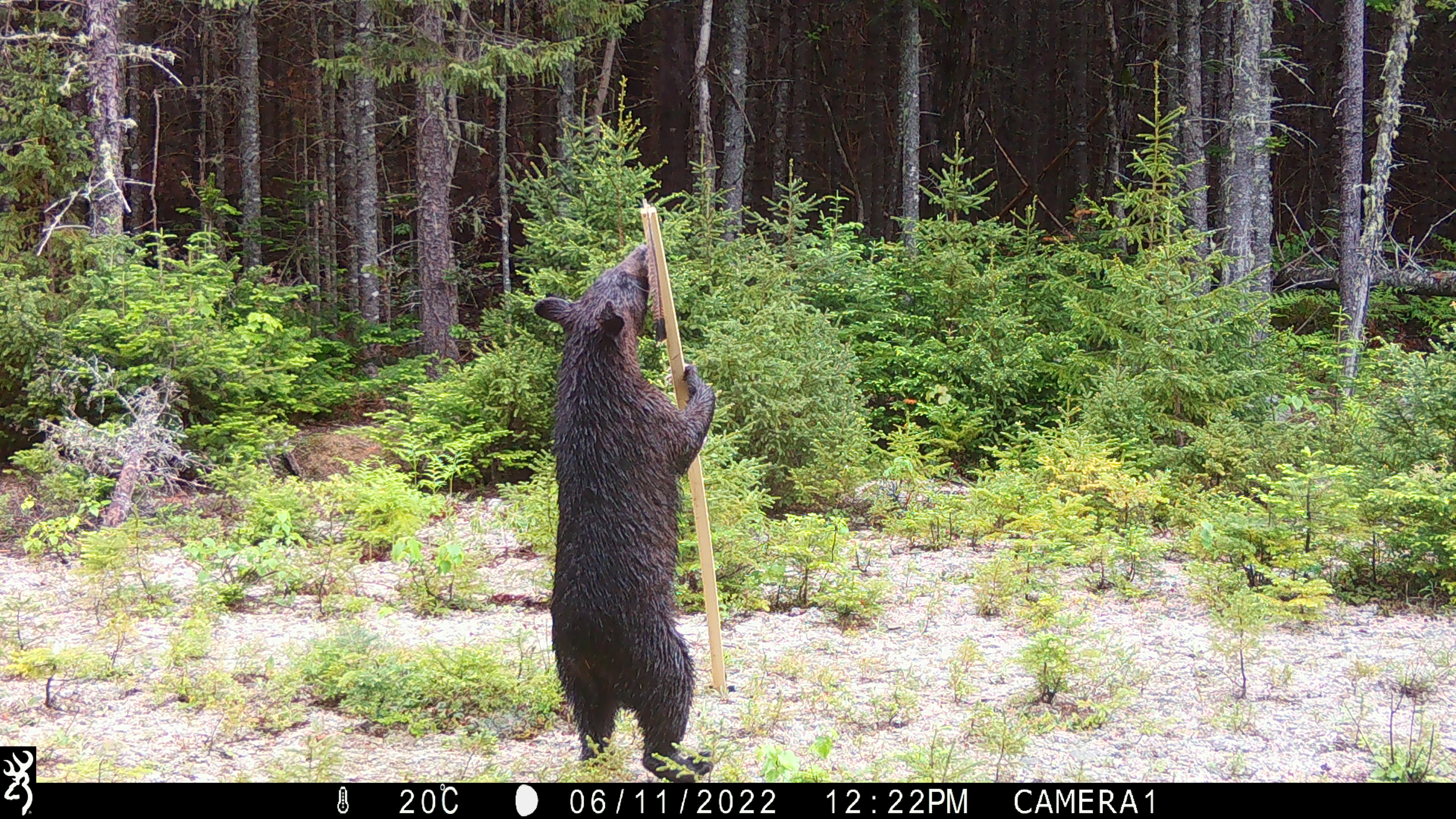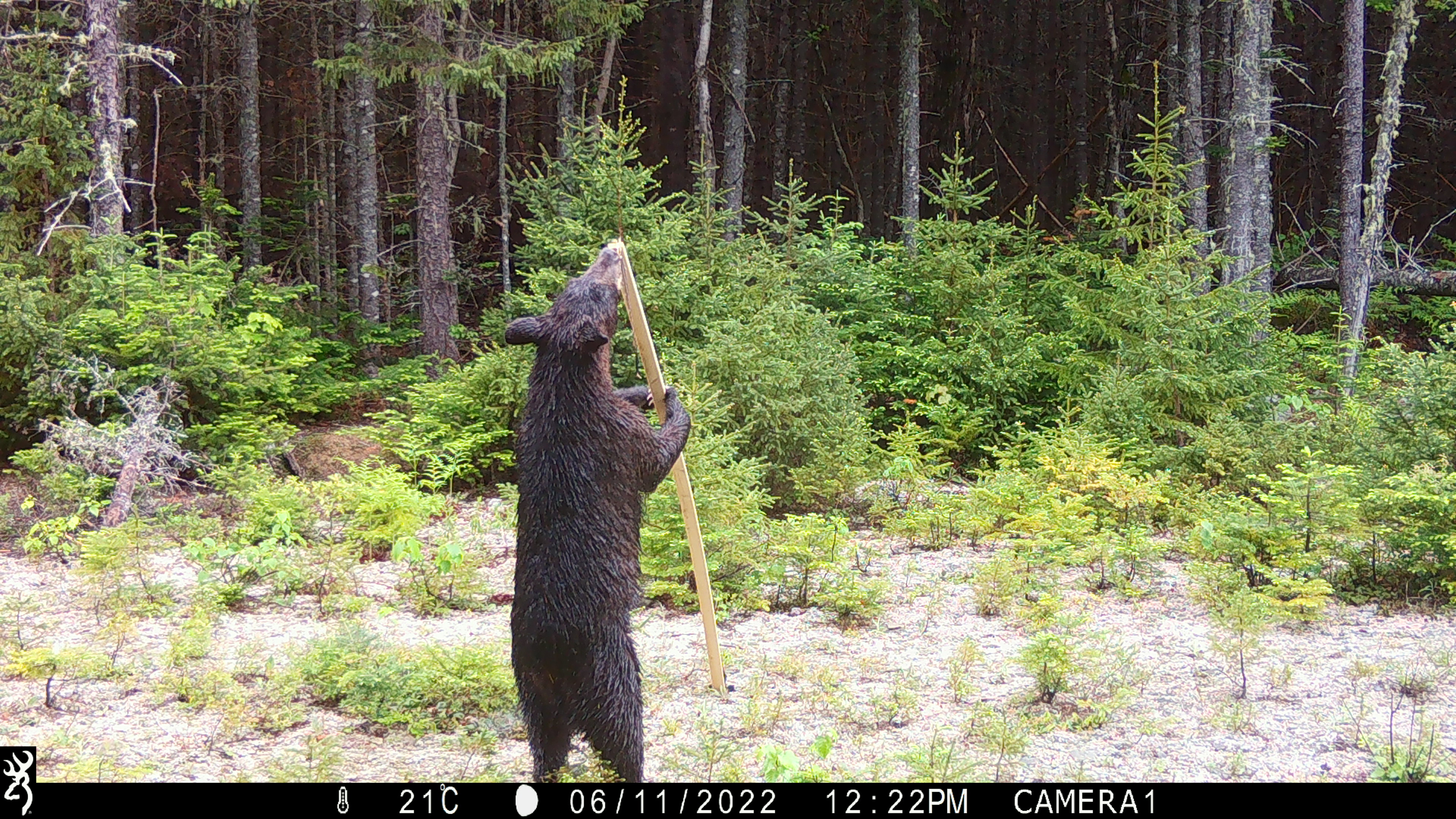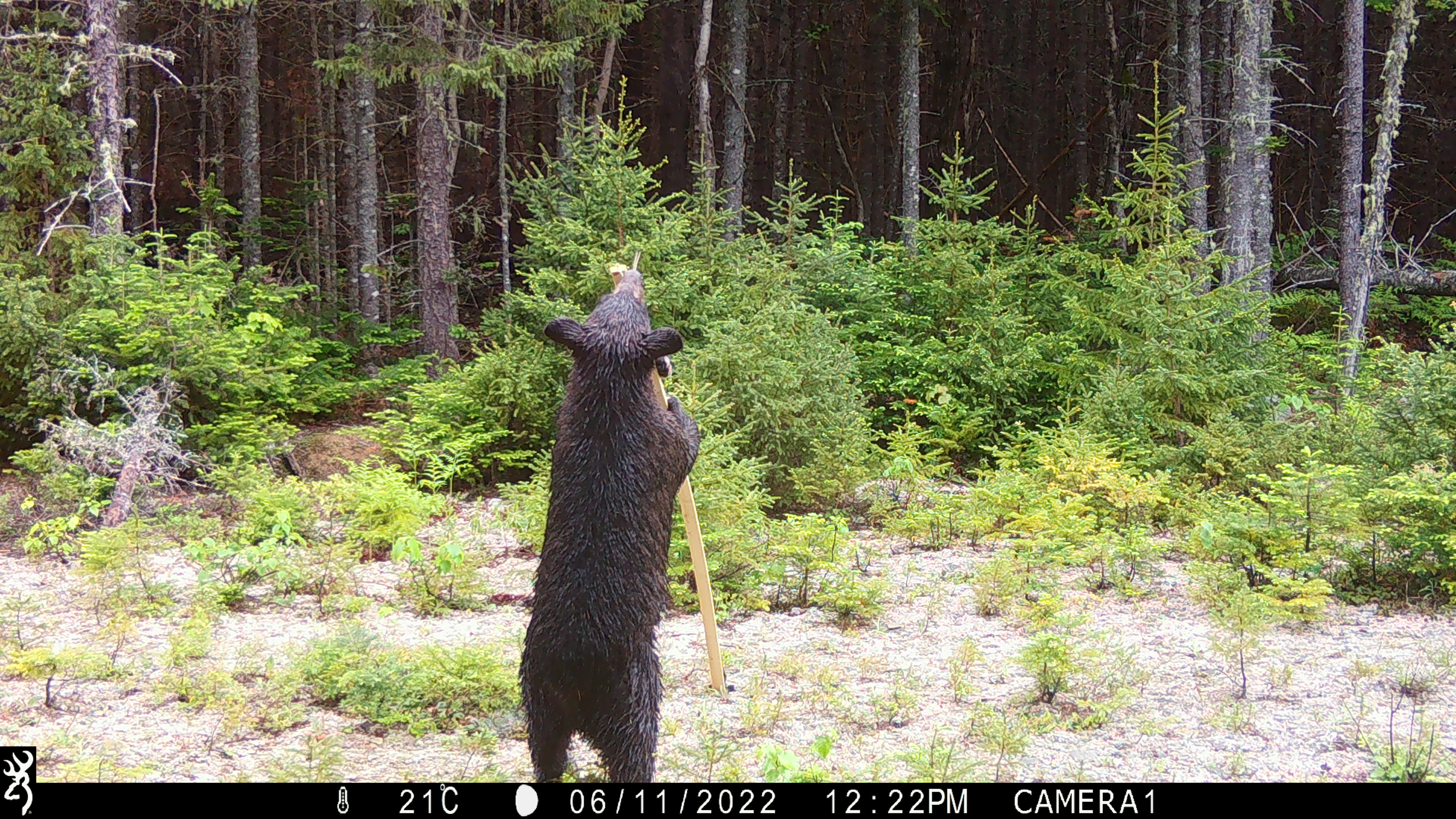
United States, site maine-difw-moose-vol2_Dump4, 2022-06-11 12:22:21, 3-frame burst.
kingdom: Animalia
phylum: Chordata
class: Mammalia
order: Carnivora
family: Ursidae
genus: Ursus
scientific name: Ursus americanus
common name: black bear